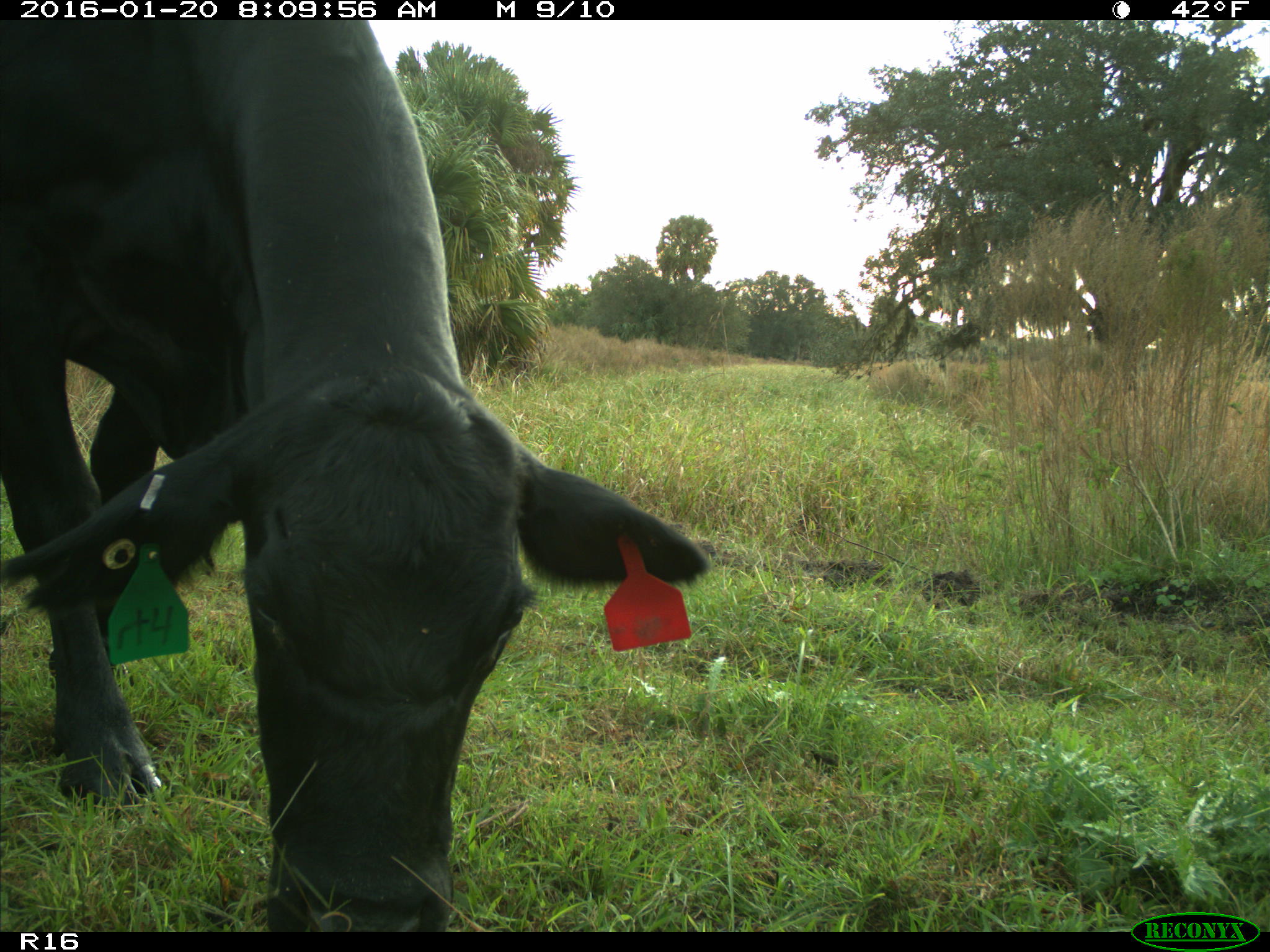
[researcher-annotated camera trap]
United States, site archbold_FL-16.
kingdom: Animalia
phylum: Chordata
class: Mammalia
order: Artiodactyla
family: Bovidae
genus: Bos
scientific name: Bos taurus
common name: domestic cow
Bos taurus (domestic cow).